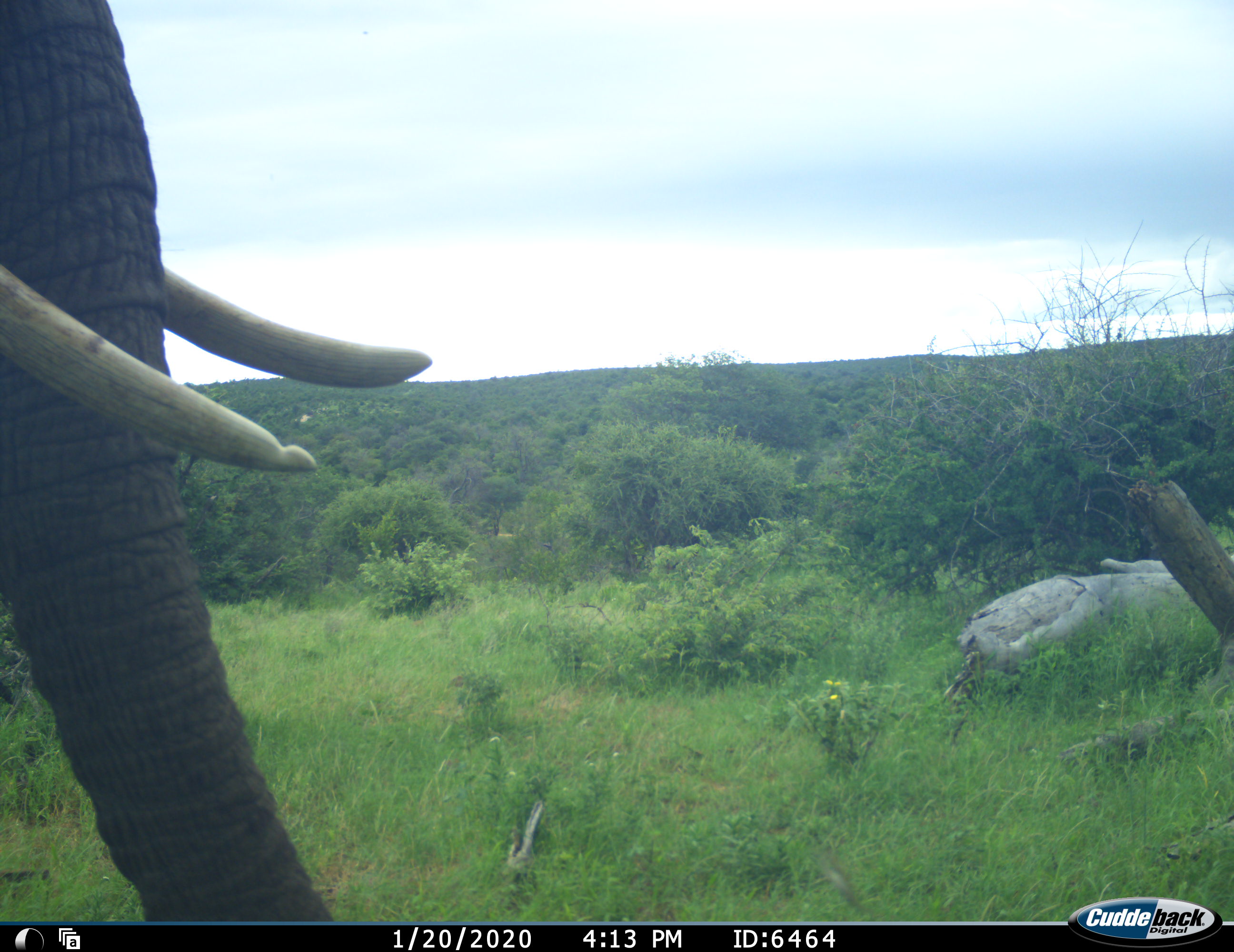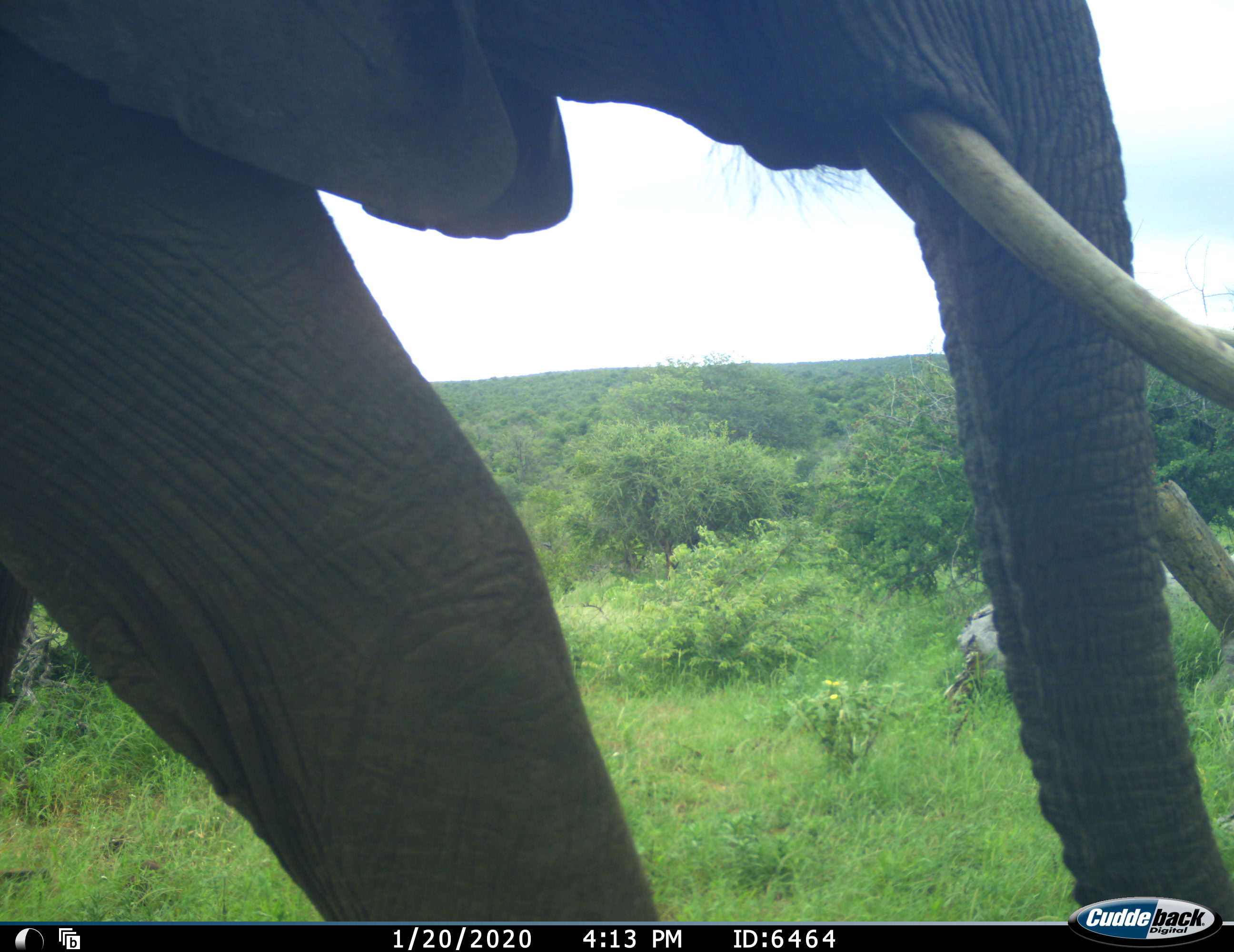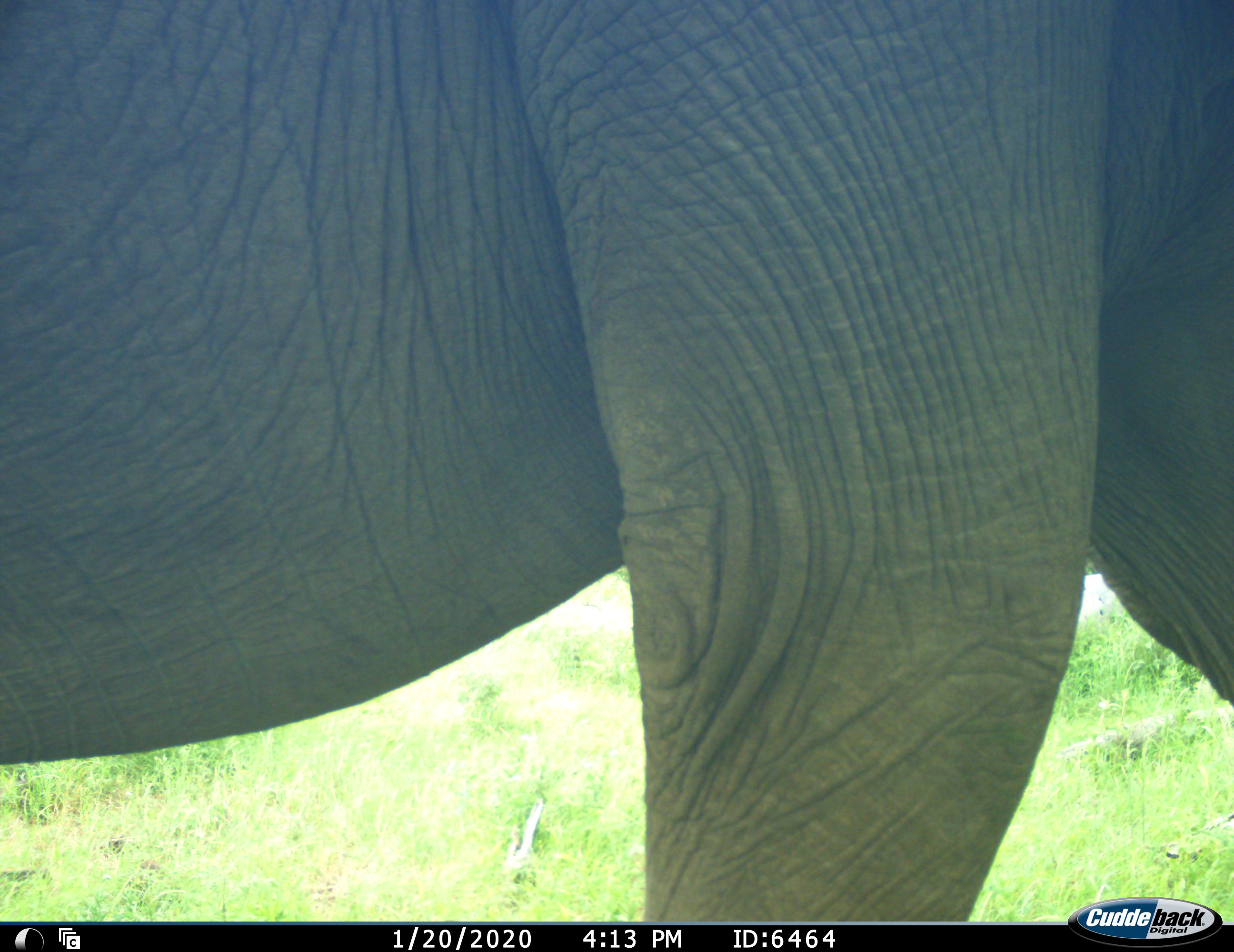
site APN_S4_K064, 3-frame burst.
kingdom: Animalia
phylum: Chordata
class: Mammalia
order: Proboscidea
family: Elephantidae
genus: Loxodonta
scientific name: Loxodonta africana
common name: african bush elephant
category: elephant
Elephant (african bush elephant) (Loxodonta africana), count 1. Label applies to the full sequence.